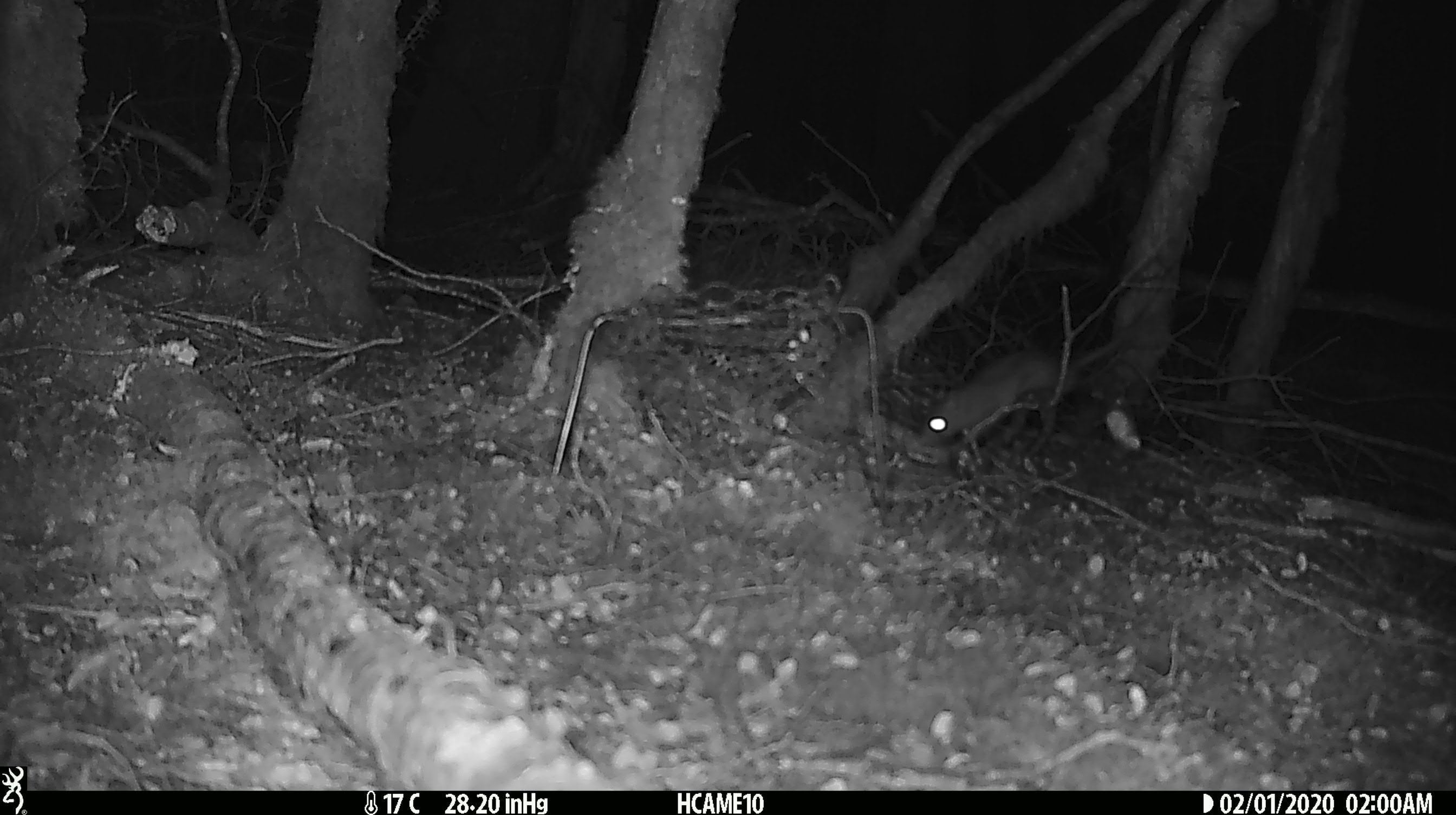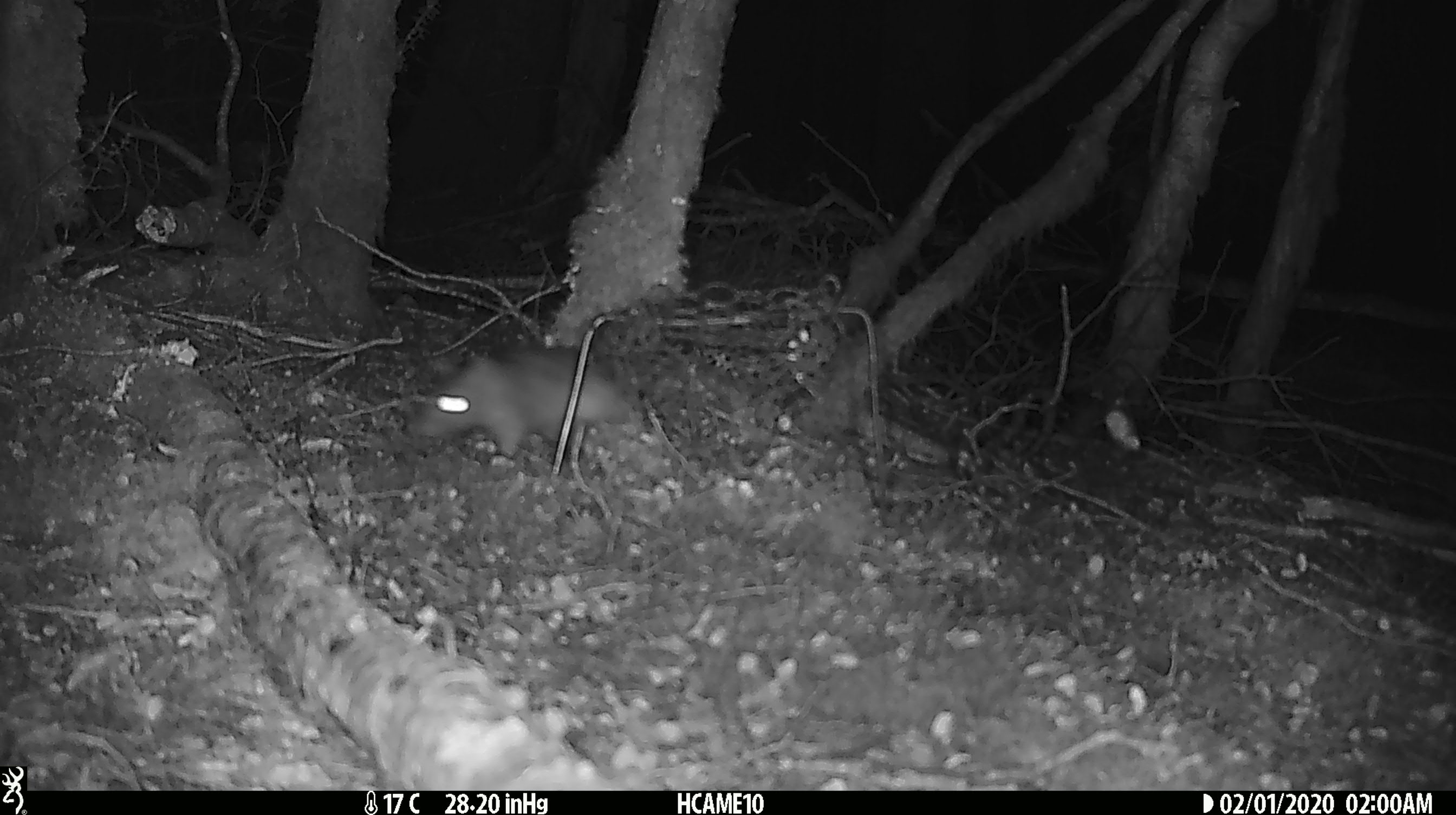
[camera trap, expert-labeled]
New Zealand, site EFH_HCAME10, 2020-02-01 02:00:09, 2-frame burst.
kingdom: Animalia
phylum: Chordata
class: Mammalia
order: Rodentia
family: Muridae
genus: Rattus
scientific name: Rattus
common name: rat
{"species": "rat (Rattus)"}